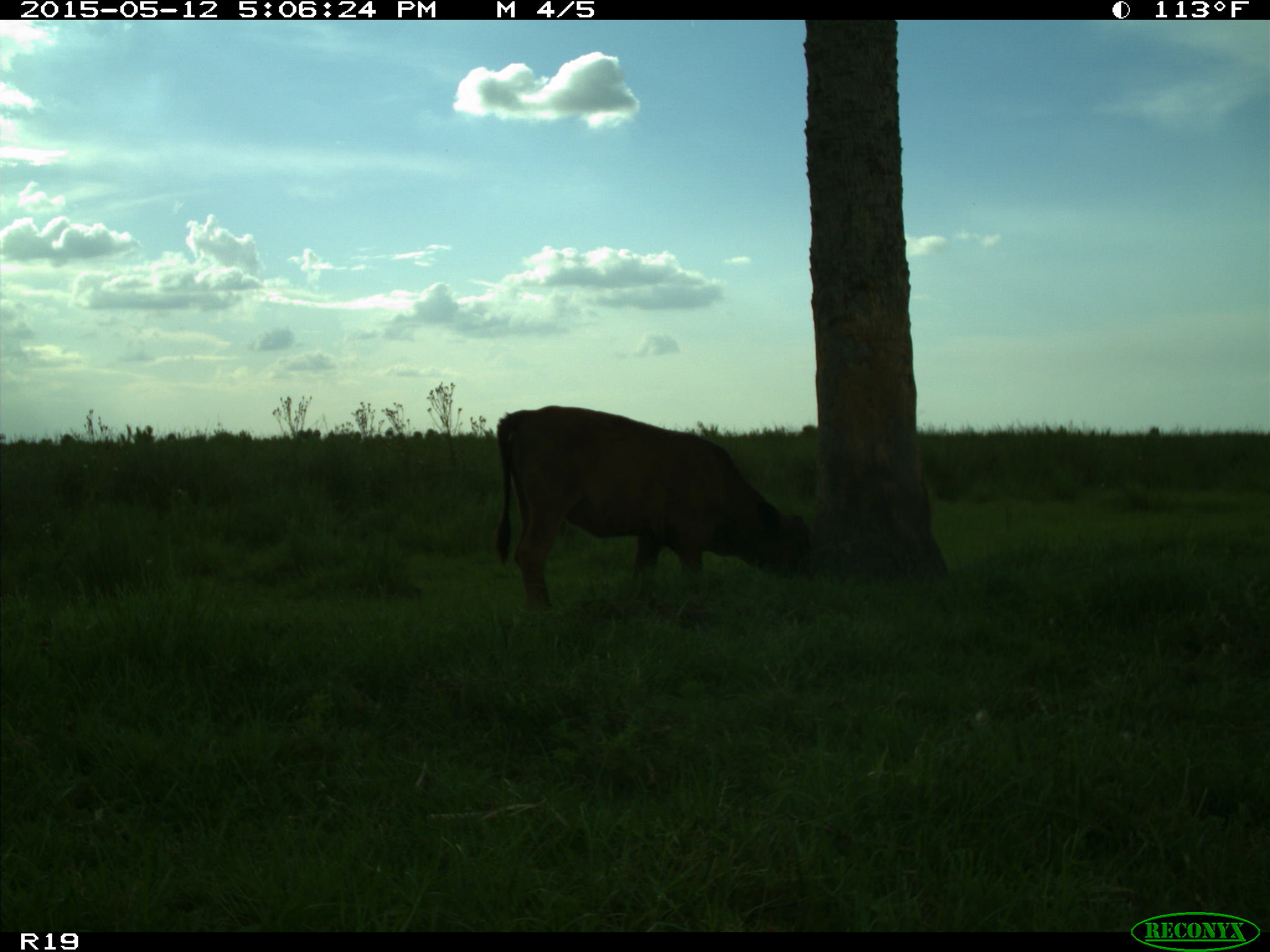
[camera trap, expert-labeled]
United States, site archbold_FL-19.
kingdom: Animalia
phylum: Chordata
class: Mammalia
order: Artiodactyla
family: Bovidae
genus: Bos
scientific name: Bos taurus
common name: domestic cow